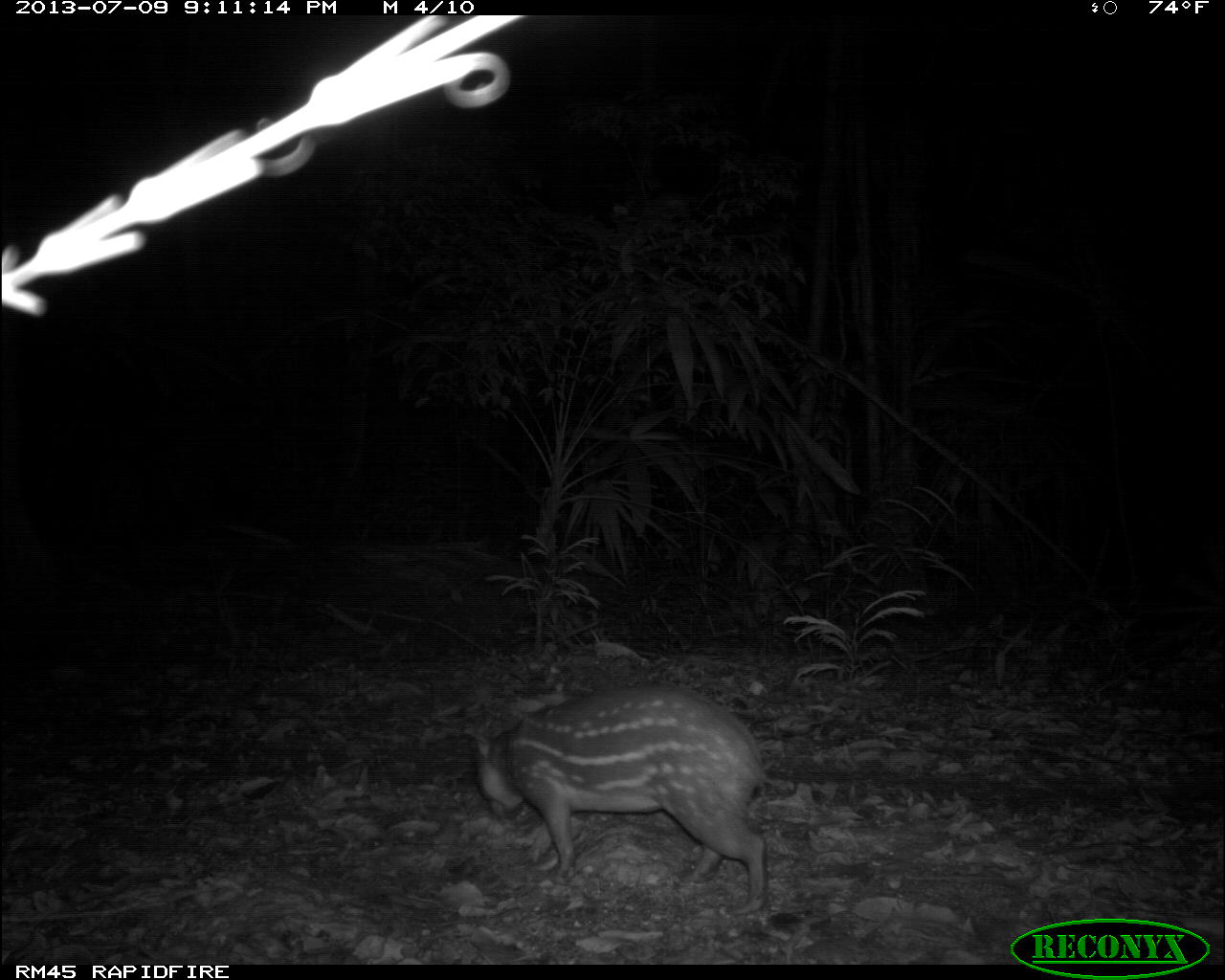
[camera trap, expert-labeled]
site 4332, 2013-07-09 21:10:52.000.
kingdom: Animalia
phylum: Chordata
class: Mammalia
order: Rodentia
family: Cuniculidae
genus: Cuniculus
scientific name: Cuniculus paca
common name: lowland paca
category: agouti paca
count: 1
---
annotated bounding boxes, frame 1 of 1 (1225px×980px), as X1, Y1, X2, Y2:
agouti paca: 464, 682, 767, 907